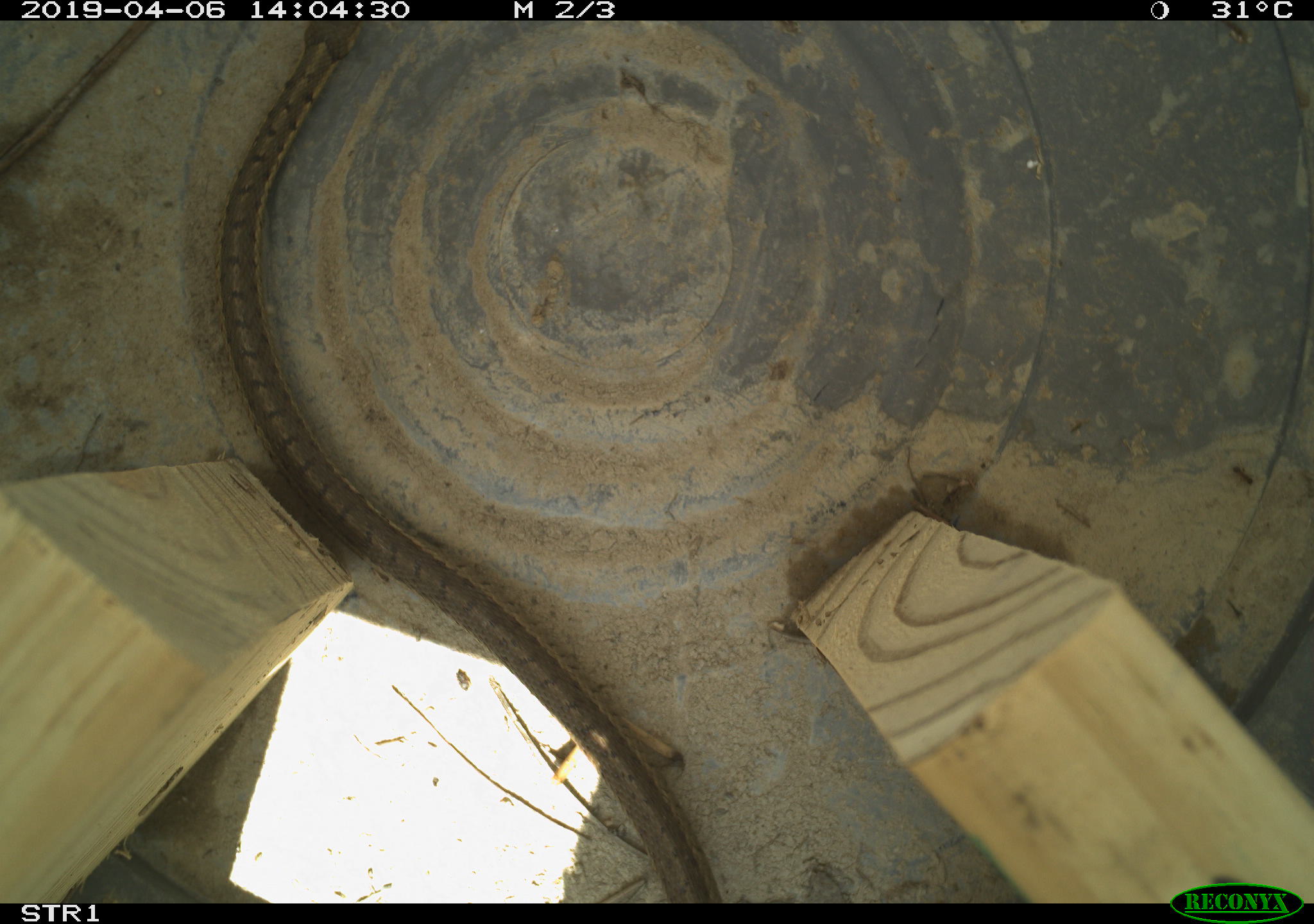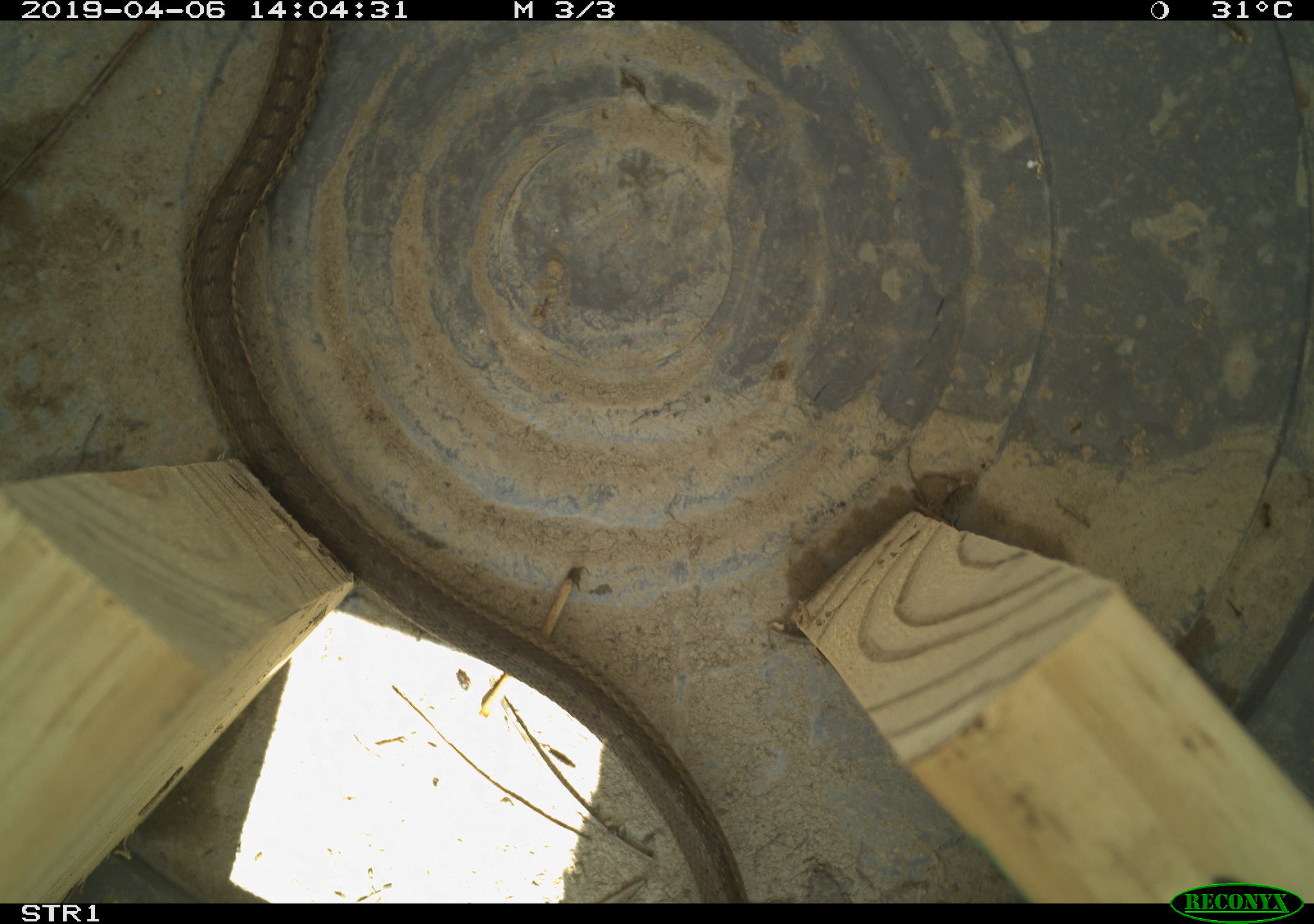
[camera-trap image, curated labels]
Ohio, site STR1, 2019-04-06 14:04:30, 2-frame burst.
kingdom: Animalia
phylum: Chordata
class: Reptilia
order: Squamata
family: Colubridae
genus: Thamnophis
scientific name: Thamnophis sirtalis sirtalis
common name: eastern gartersnake